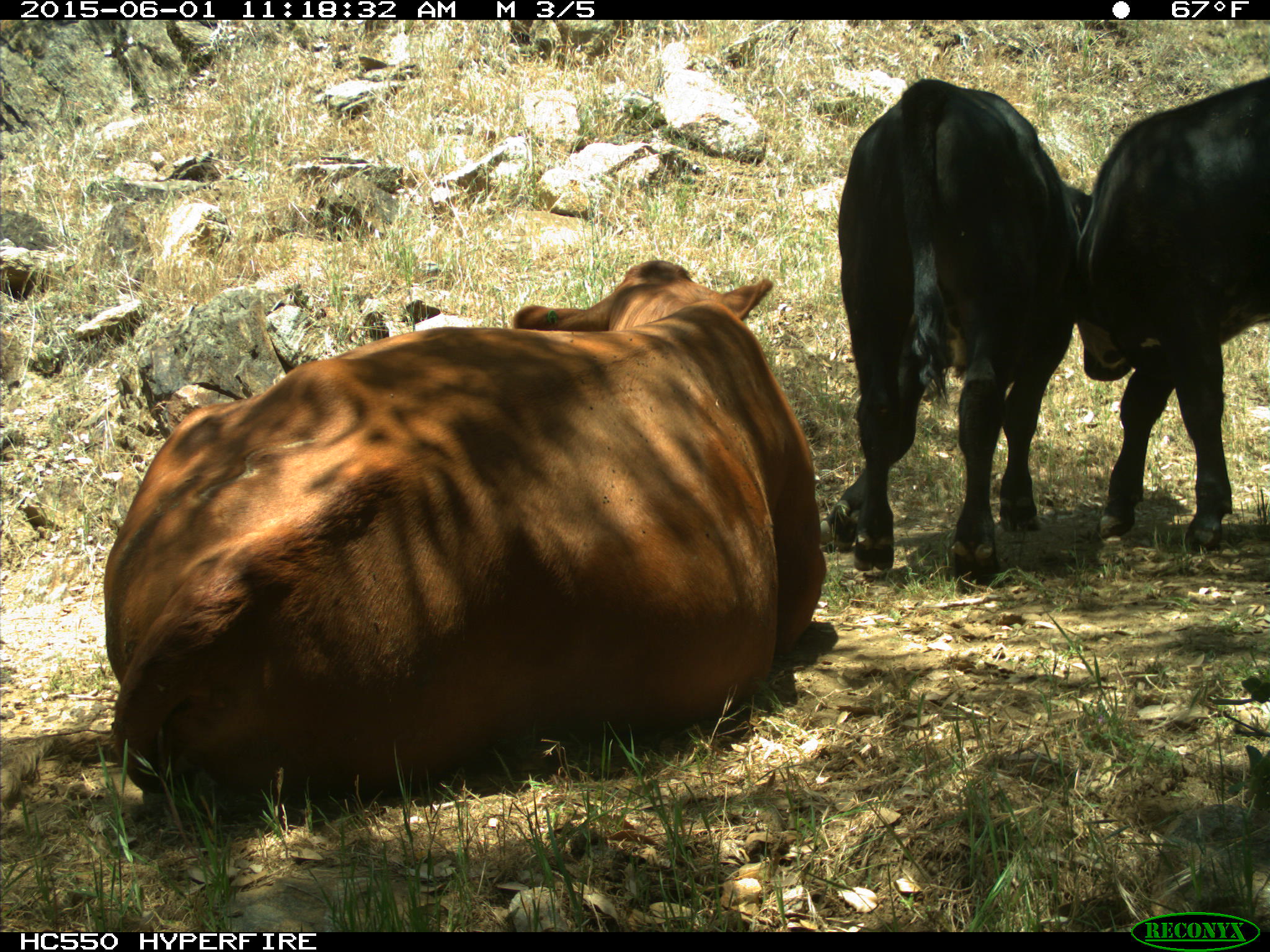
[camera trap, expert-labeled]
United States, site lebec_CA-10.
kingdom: Animalia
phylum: Chordata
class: Mammalia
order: Artiodactyla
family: Bovidae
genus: Bos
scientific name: Bos taurus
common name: domestic cow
Bos taurus (domestic cow).